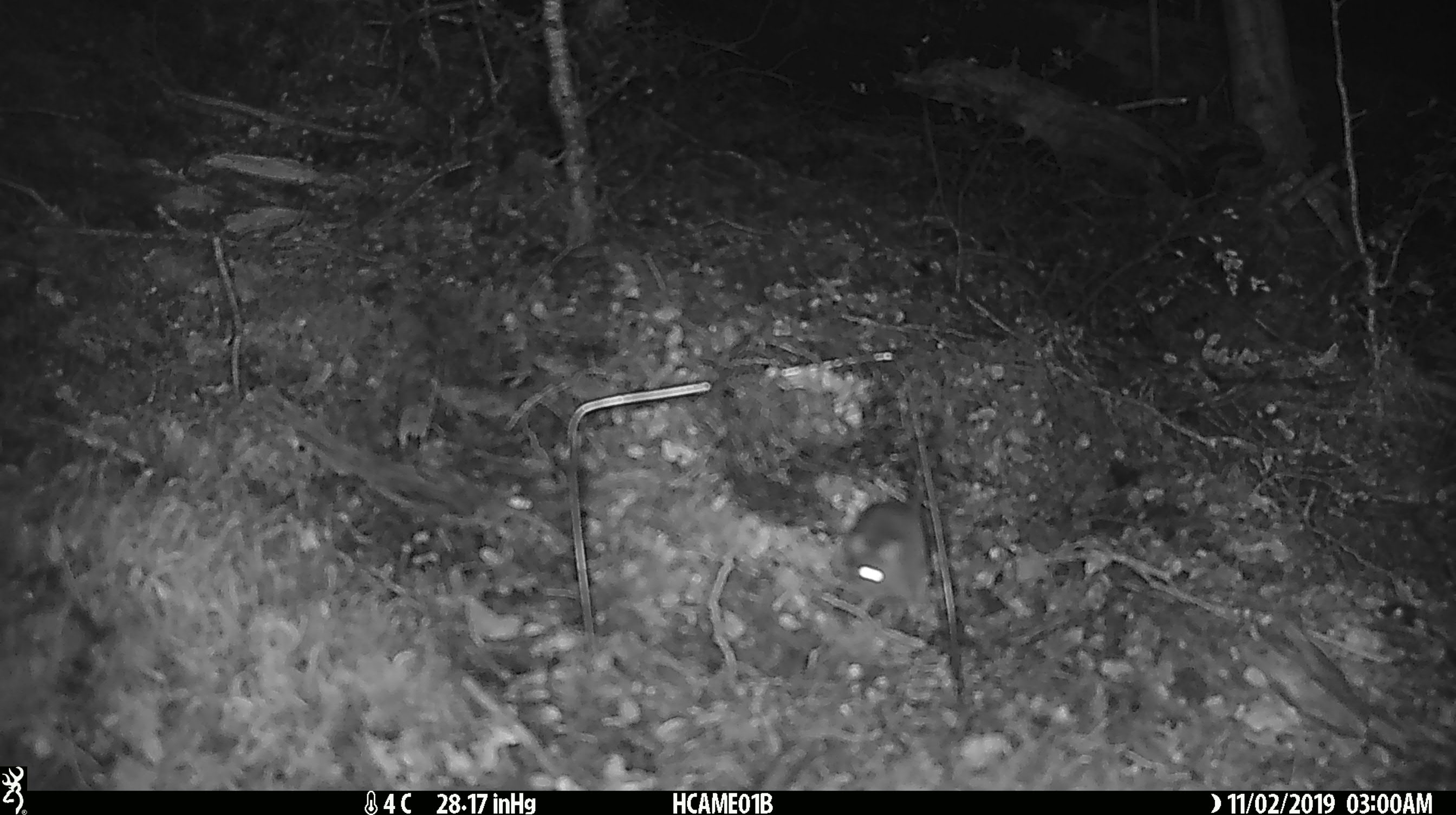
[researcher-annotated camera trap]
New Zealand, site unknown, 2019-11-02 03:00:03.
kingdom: Animalia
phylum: Chordata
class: Mammalia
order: Rodentia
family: Muridae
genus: Mus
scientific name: Mus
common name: mouse